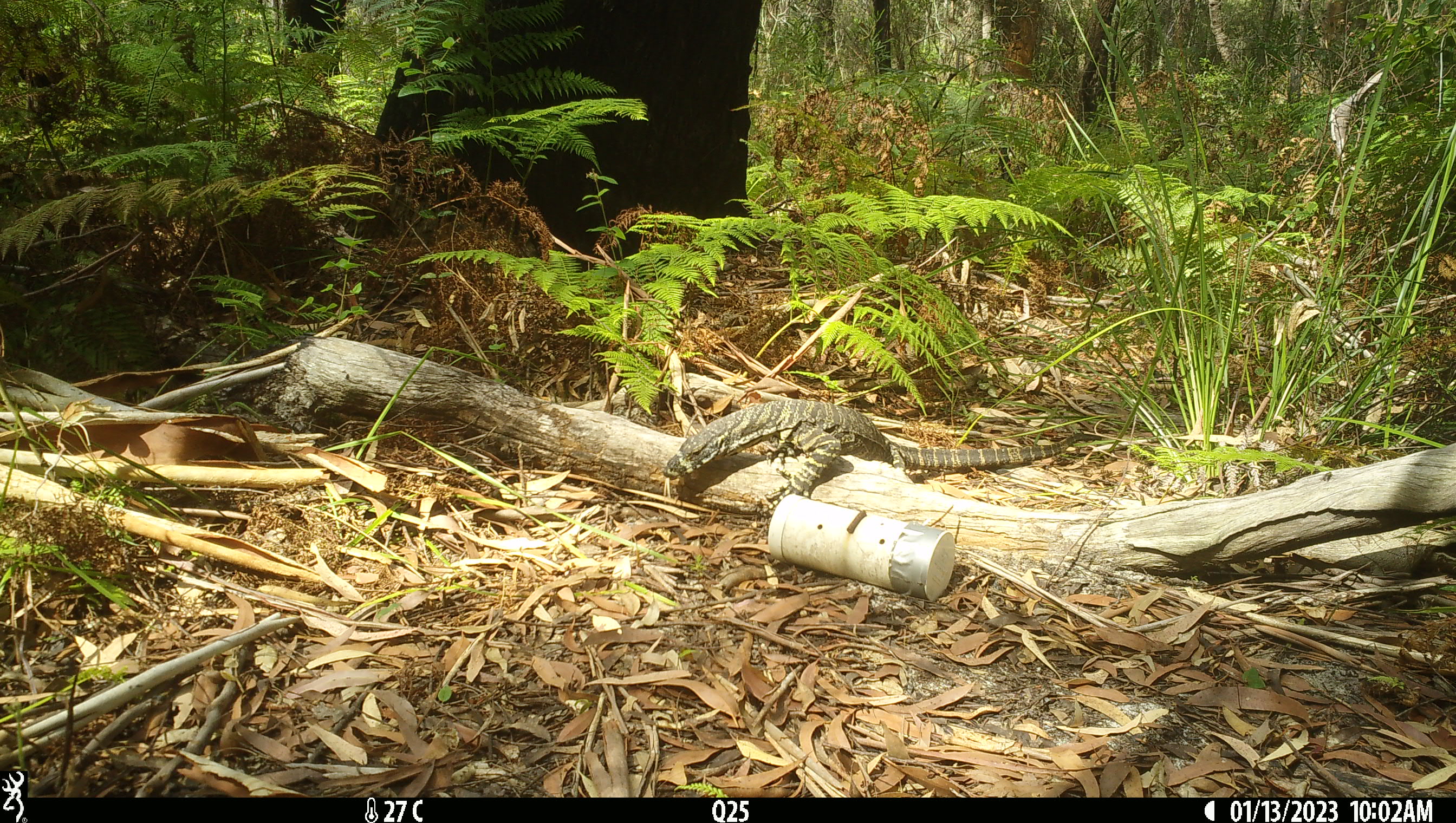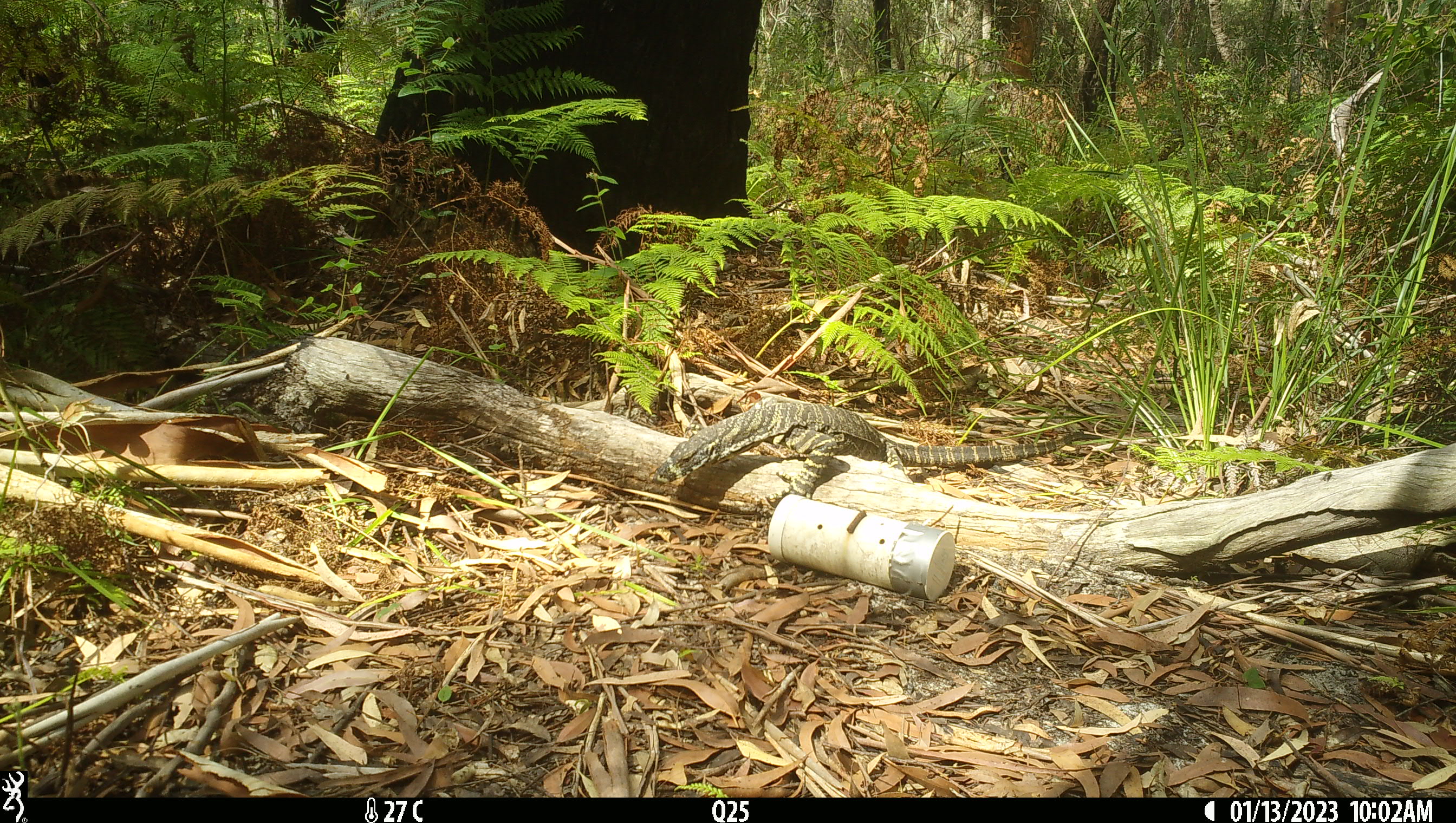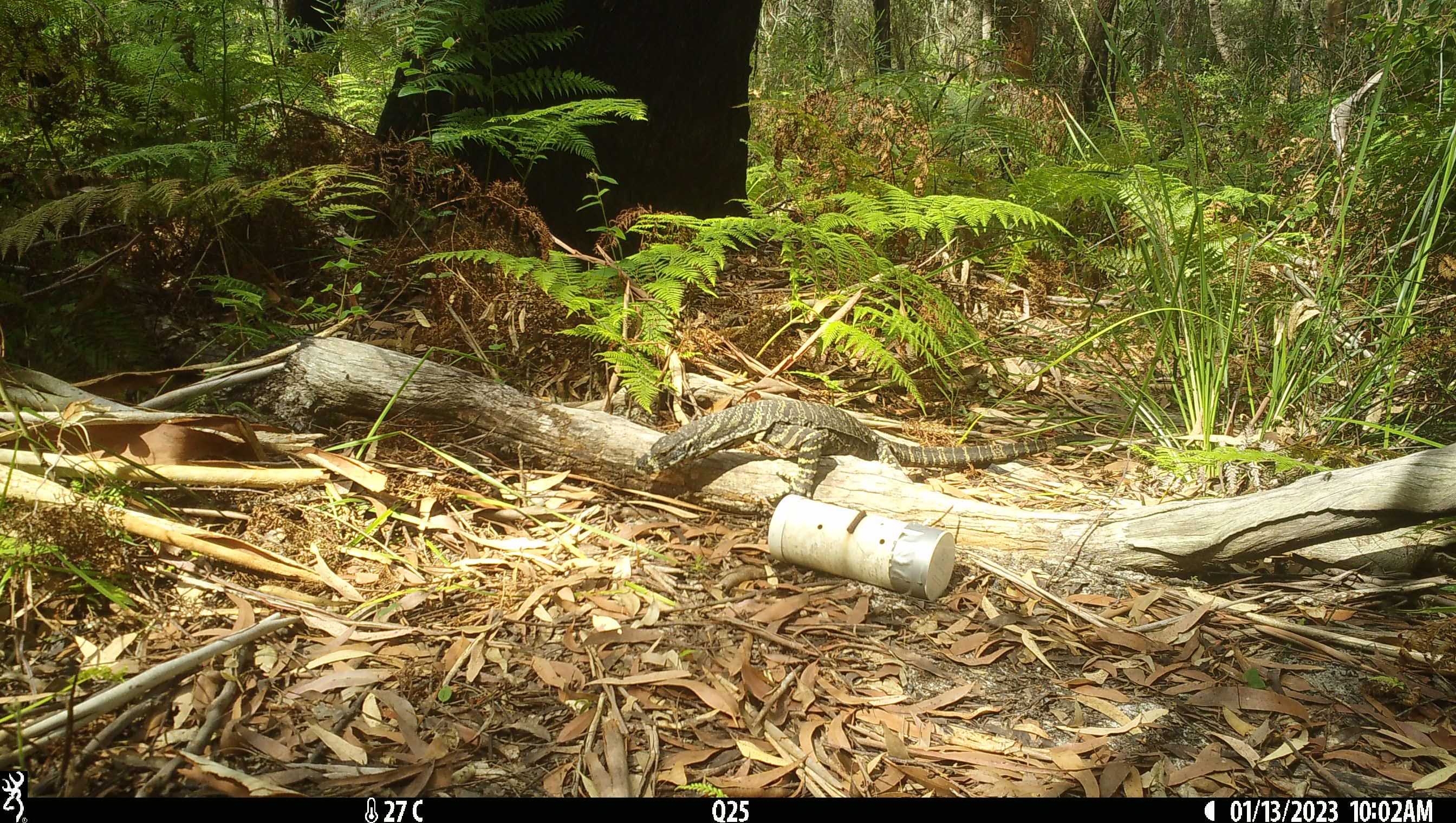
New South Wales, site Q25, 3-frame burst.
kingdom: Animalia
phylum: Chordata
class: Reptilia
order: Squamata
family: Varanidae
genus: Varanus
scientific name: Varanus varius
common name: lace monitor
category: goanna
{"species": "goanna (lace monitor) (Varanus varius)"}